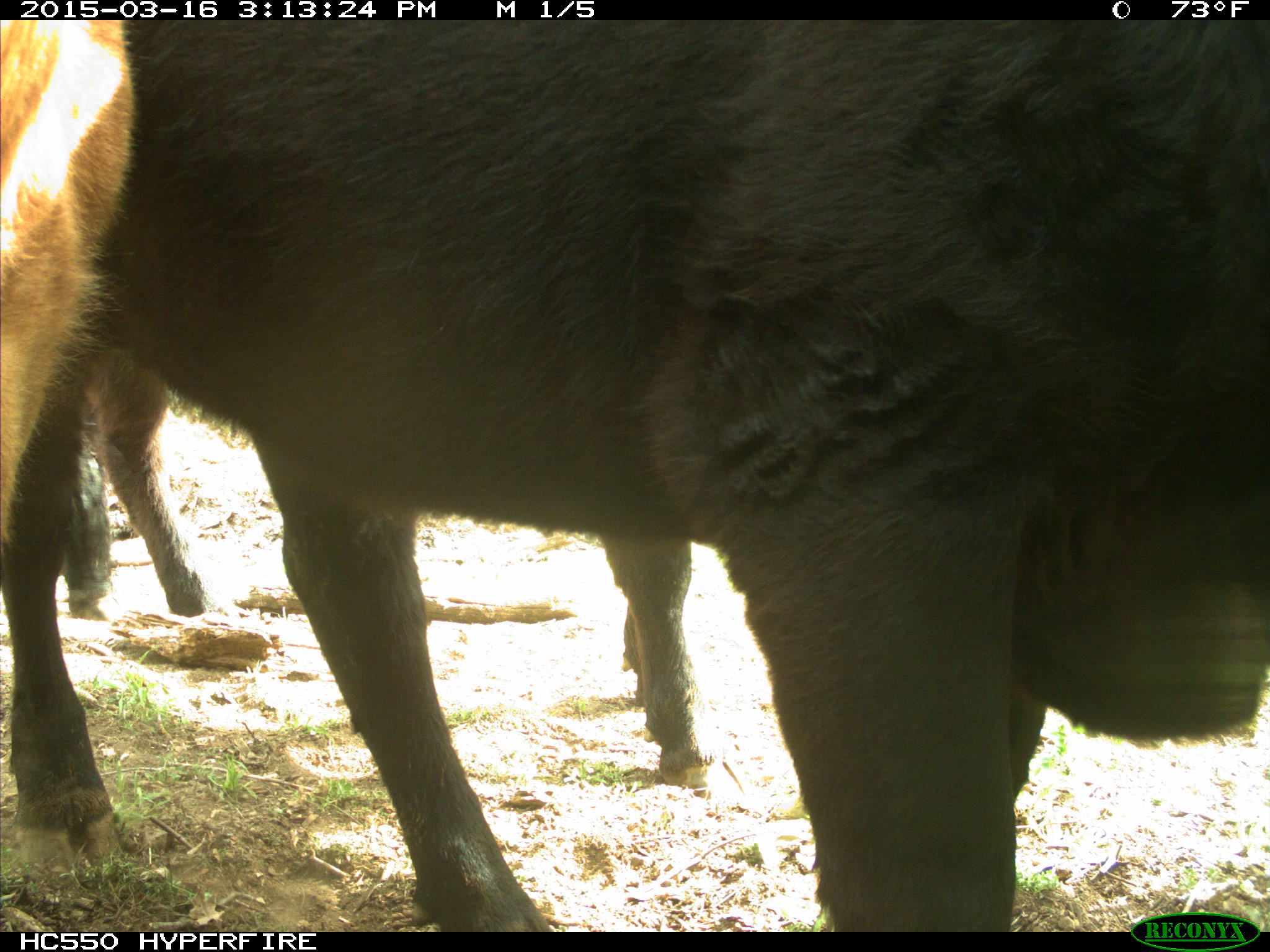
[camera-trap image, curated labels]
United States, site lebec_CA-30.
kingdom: Animalia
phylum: Chordata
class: Mammalia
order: Artiodactyla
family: Bovidae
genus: Bos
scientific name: Bos taurus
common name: domestic cow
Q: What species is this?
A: Bos taurus (domestic cow).